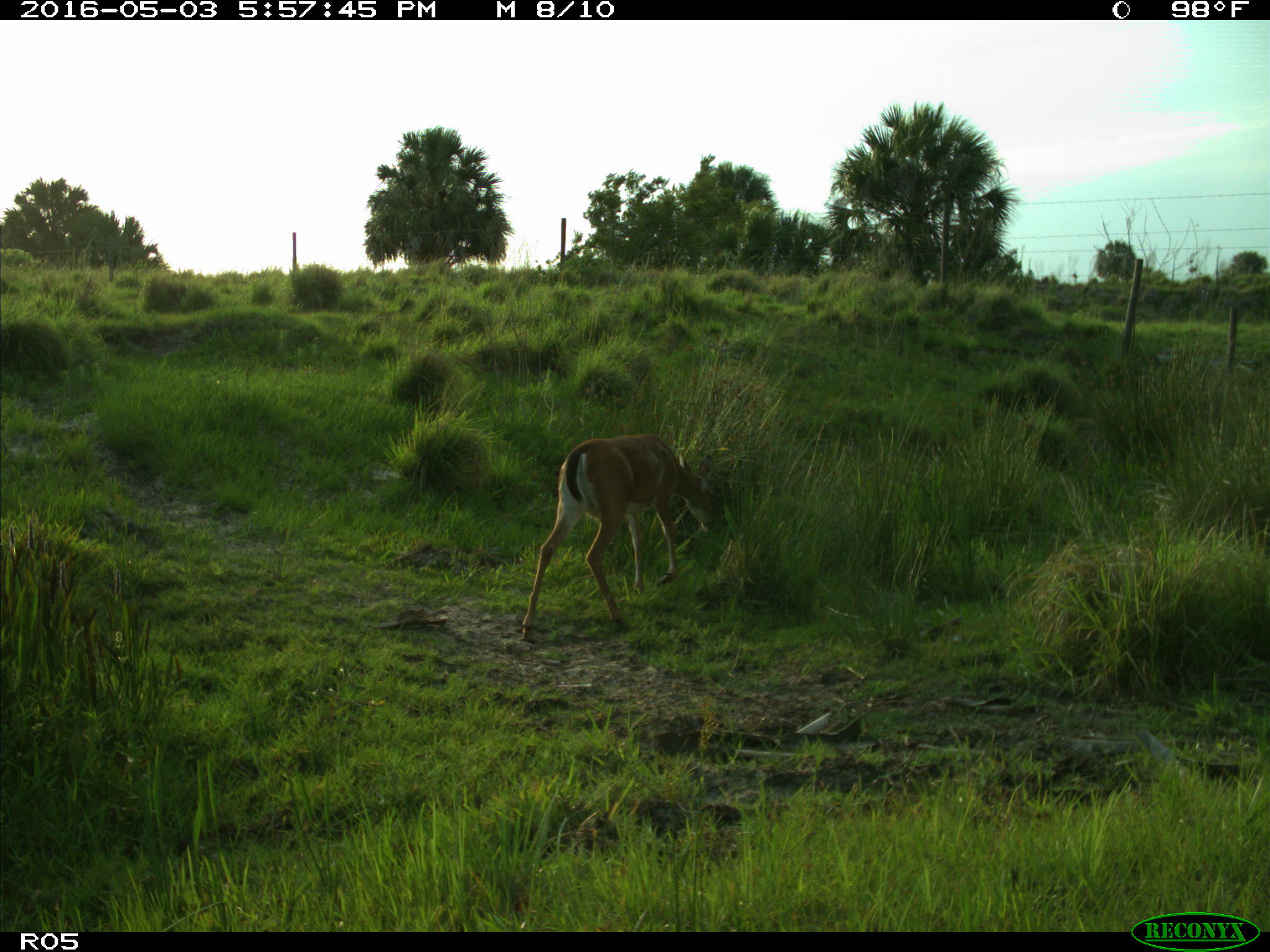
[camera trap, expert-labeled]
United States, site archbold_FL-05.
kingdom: Animalia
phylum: Chordata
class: Mammalia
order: Artiodactyla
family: Cervidae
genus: Odocoileus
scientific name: Odocoileus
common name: deer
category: unidentified deer